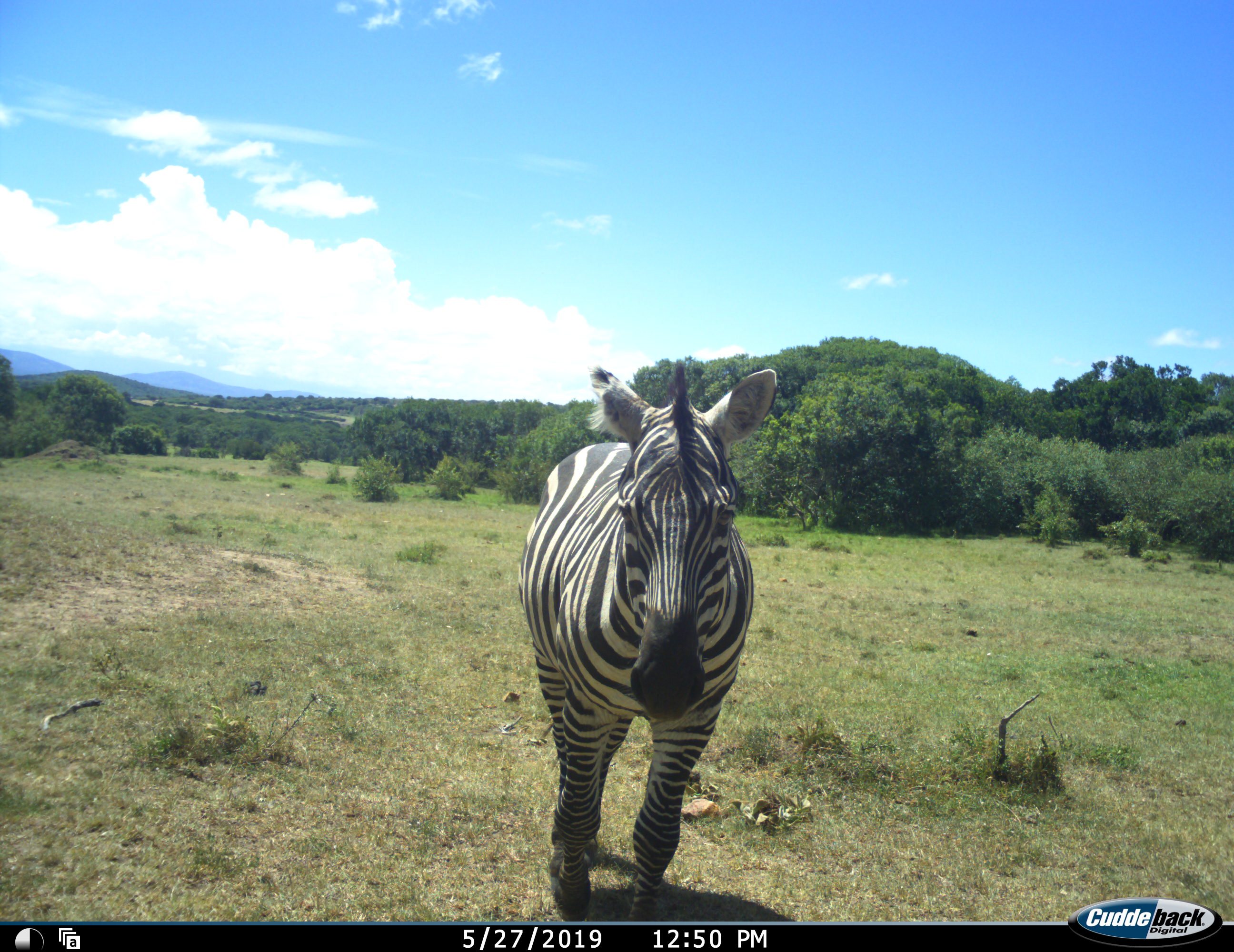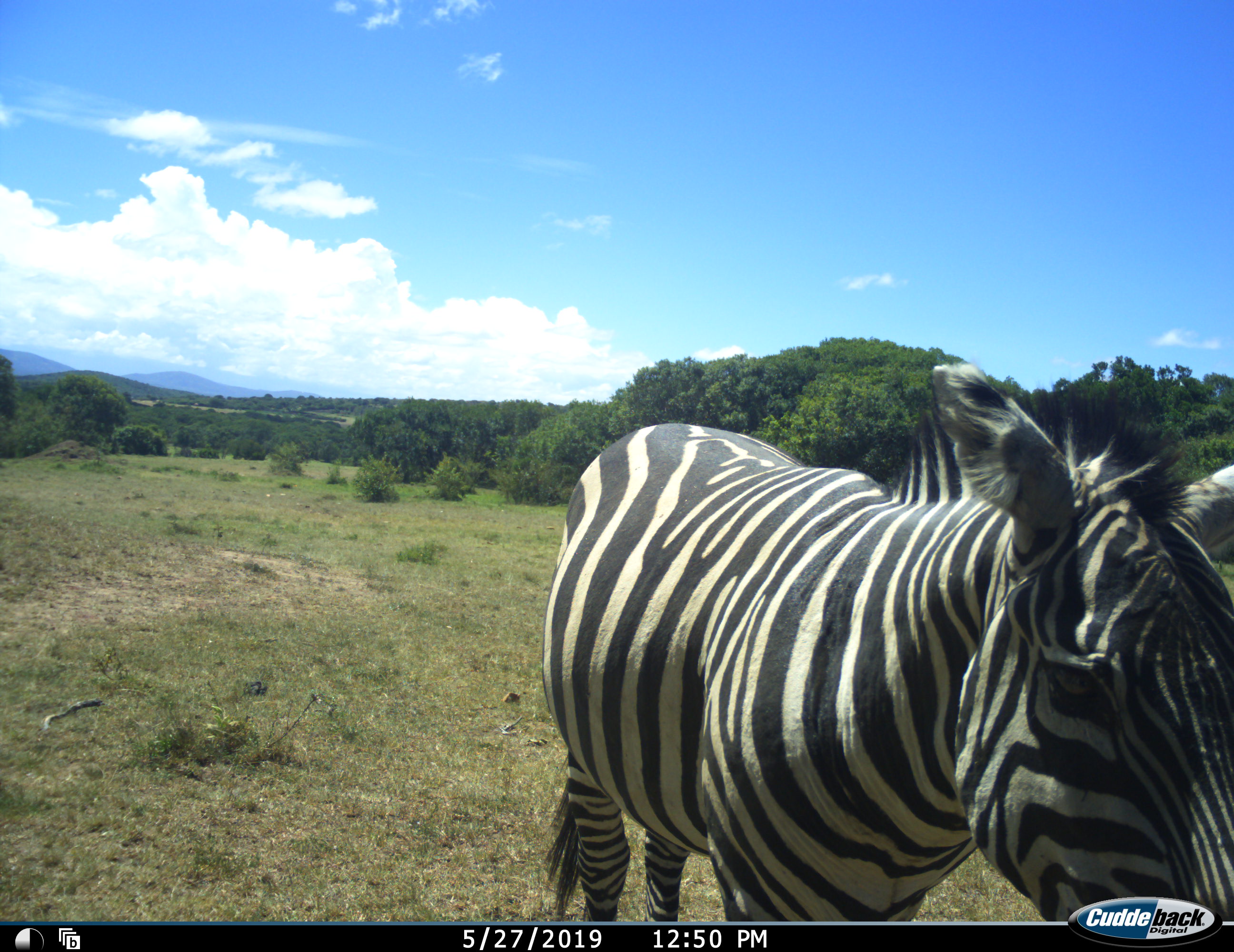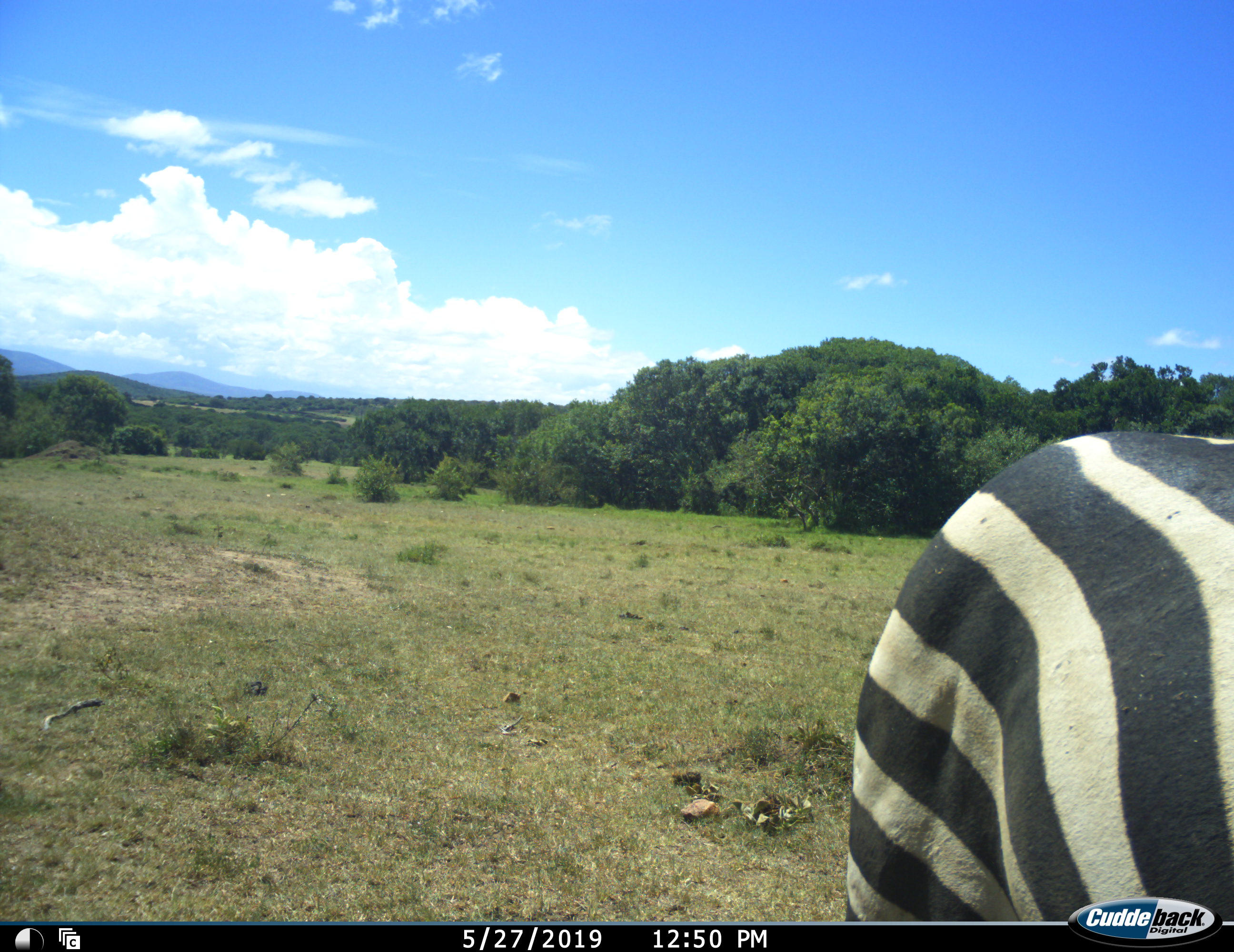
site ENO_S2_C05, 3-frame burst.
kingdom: Animalia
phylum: Chordata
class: Mammalia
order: Perissodactyla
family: Equidae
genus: Equus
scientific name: Equus quagga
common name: plains zebra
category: zebraplains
Zebraplains (plains zebra) (Equus quagga), count 1. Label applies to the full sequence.